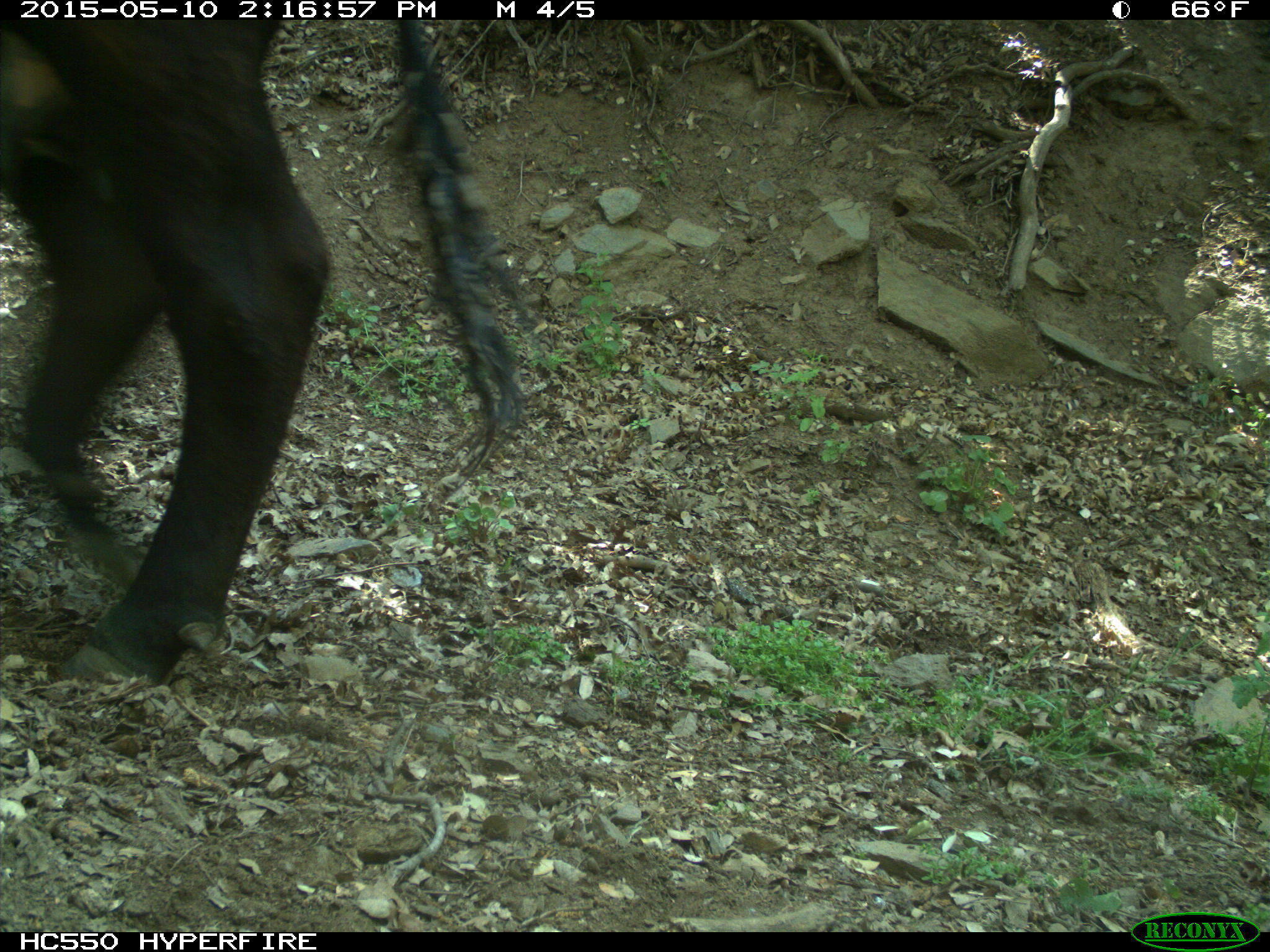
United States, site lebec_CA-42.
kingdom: Animalia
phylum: Chordata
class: Mammalia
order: Artiodactyla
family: Bovidae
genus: Bos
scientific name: Bos taurus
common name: domestic cow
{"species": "Bos taurus (domestic cow)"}